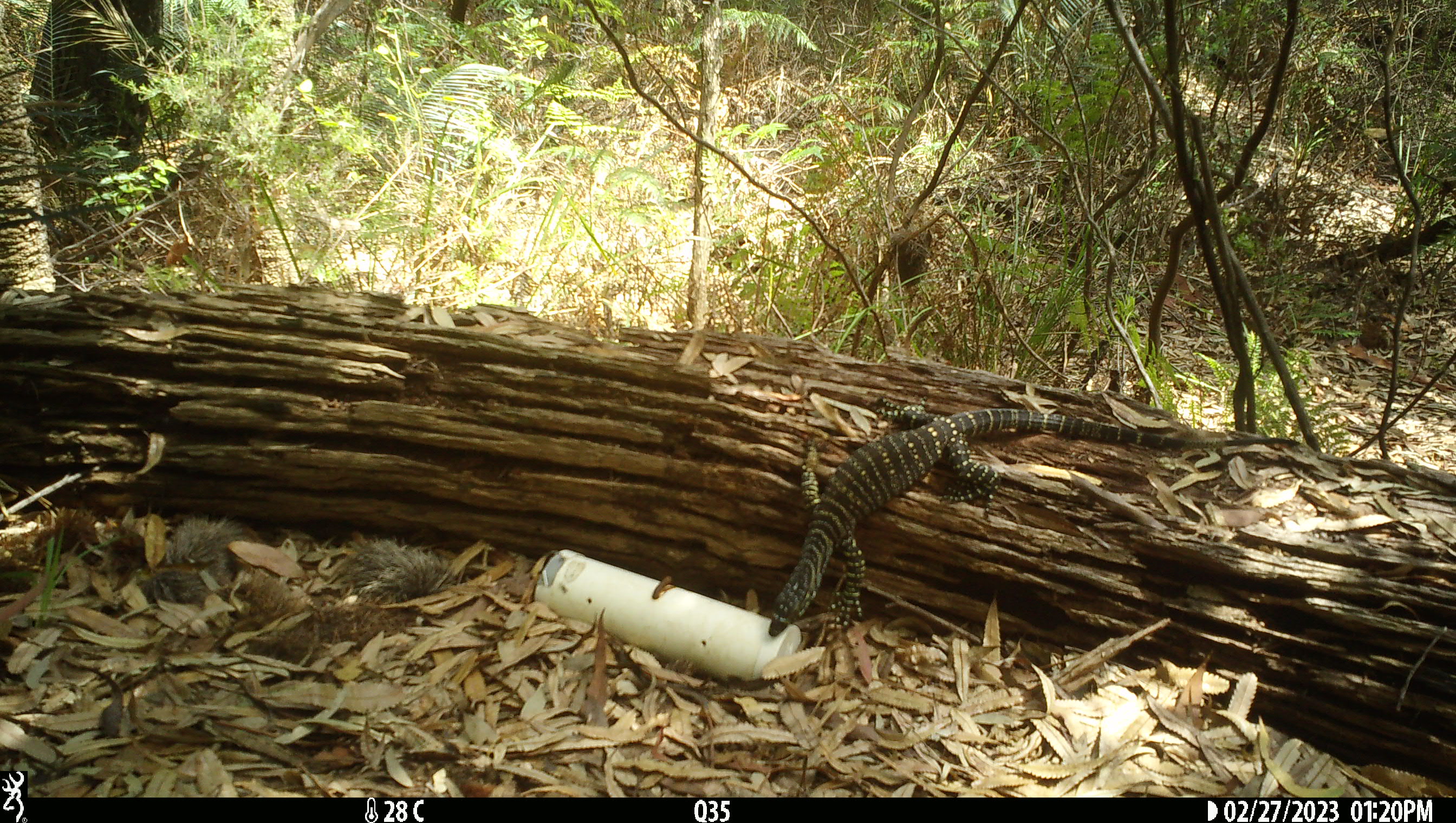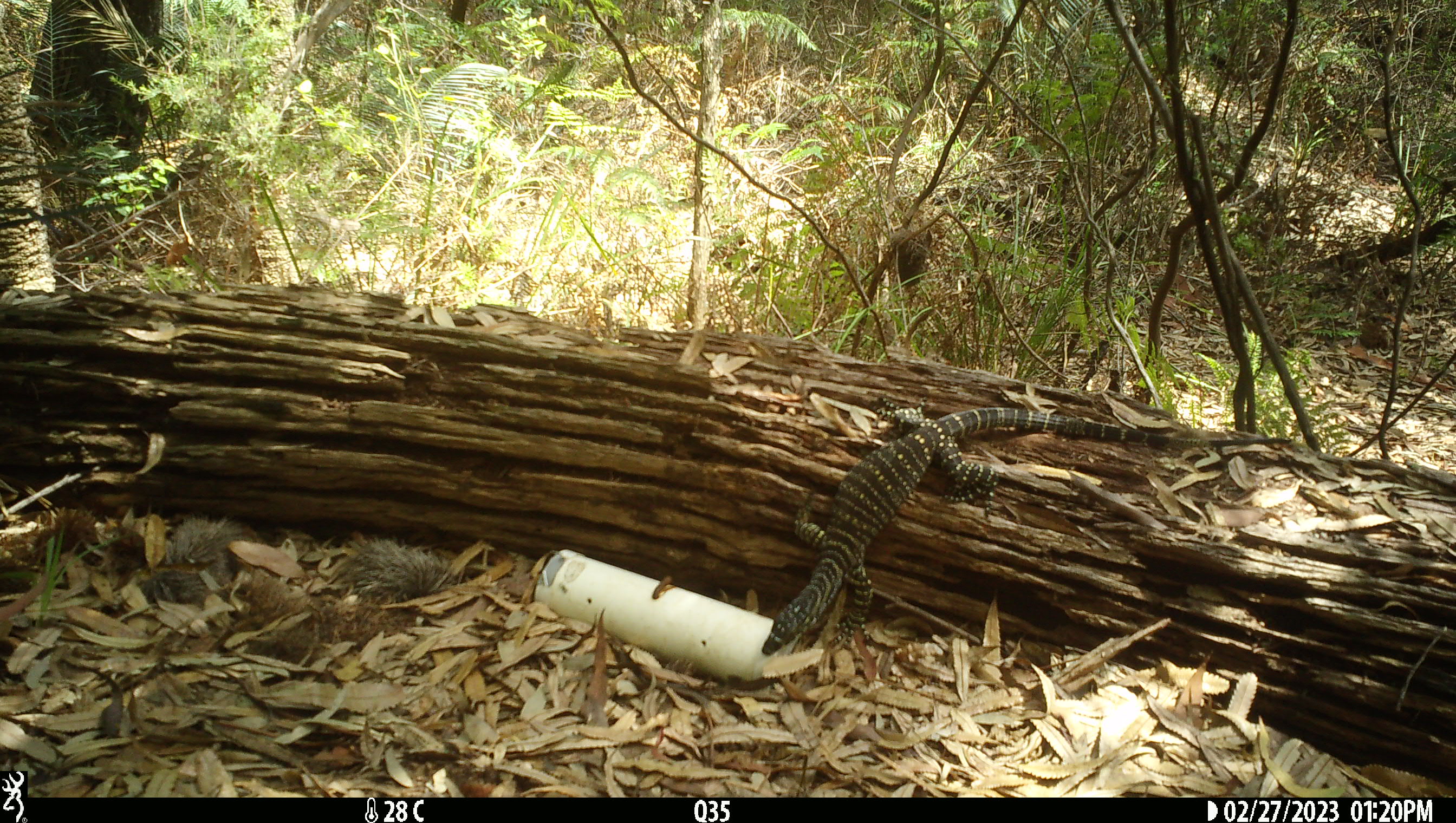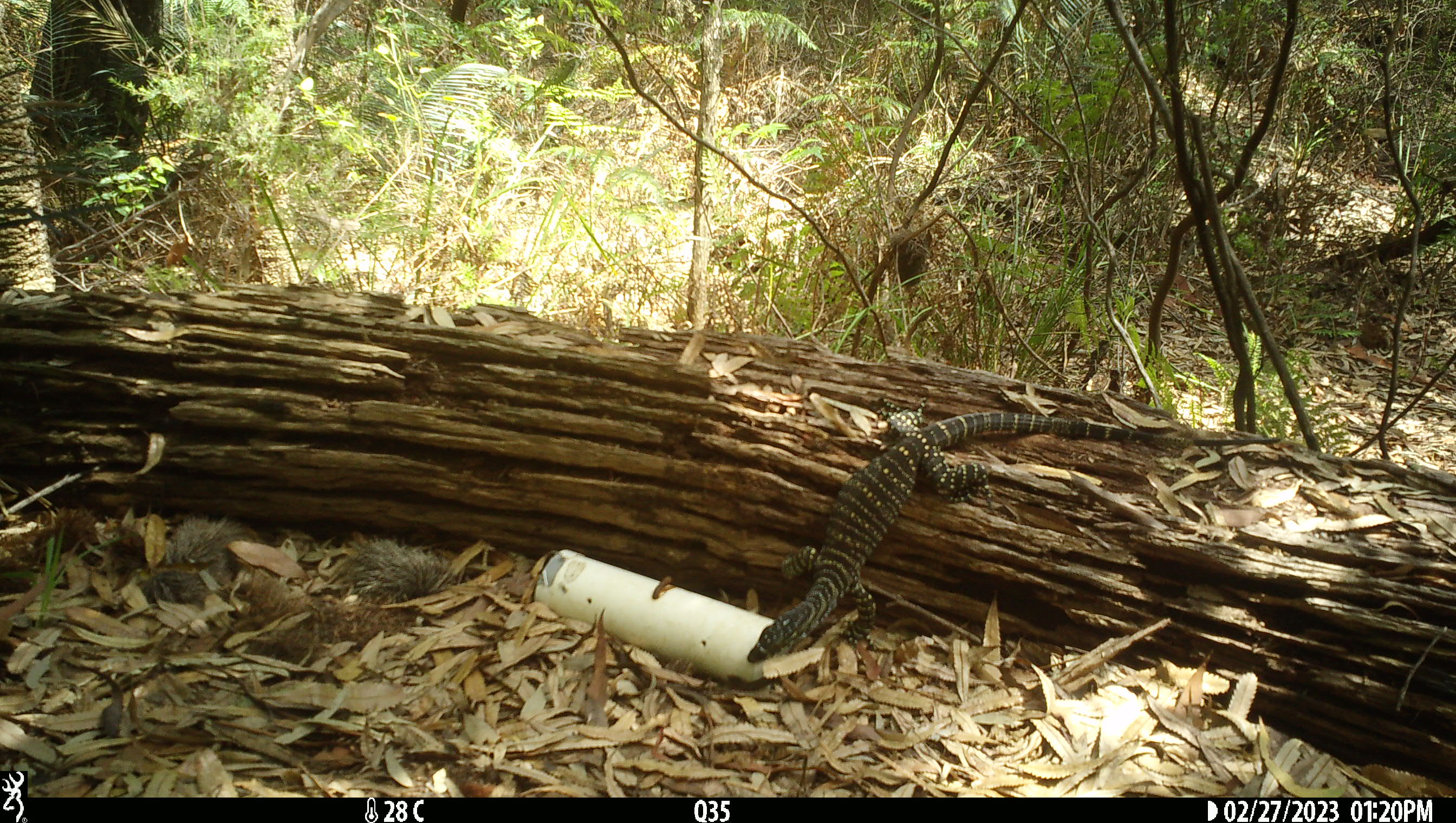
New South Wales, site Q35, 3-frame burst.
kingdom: Animalia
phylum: Chordata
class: Reptilia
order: Squamata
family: Varanidae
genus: Varanus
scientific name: Varanus varius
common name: lace monitor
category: goanna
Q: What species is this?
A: Goanna (lace monitor) (Varanus varius).